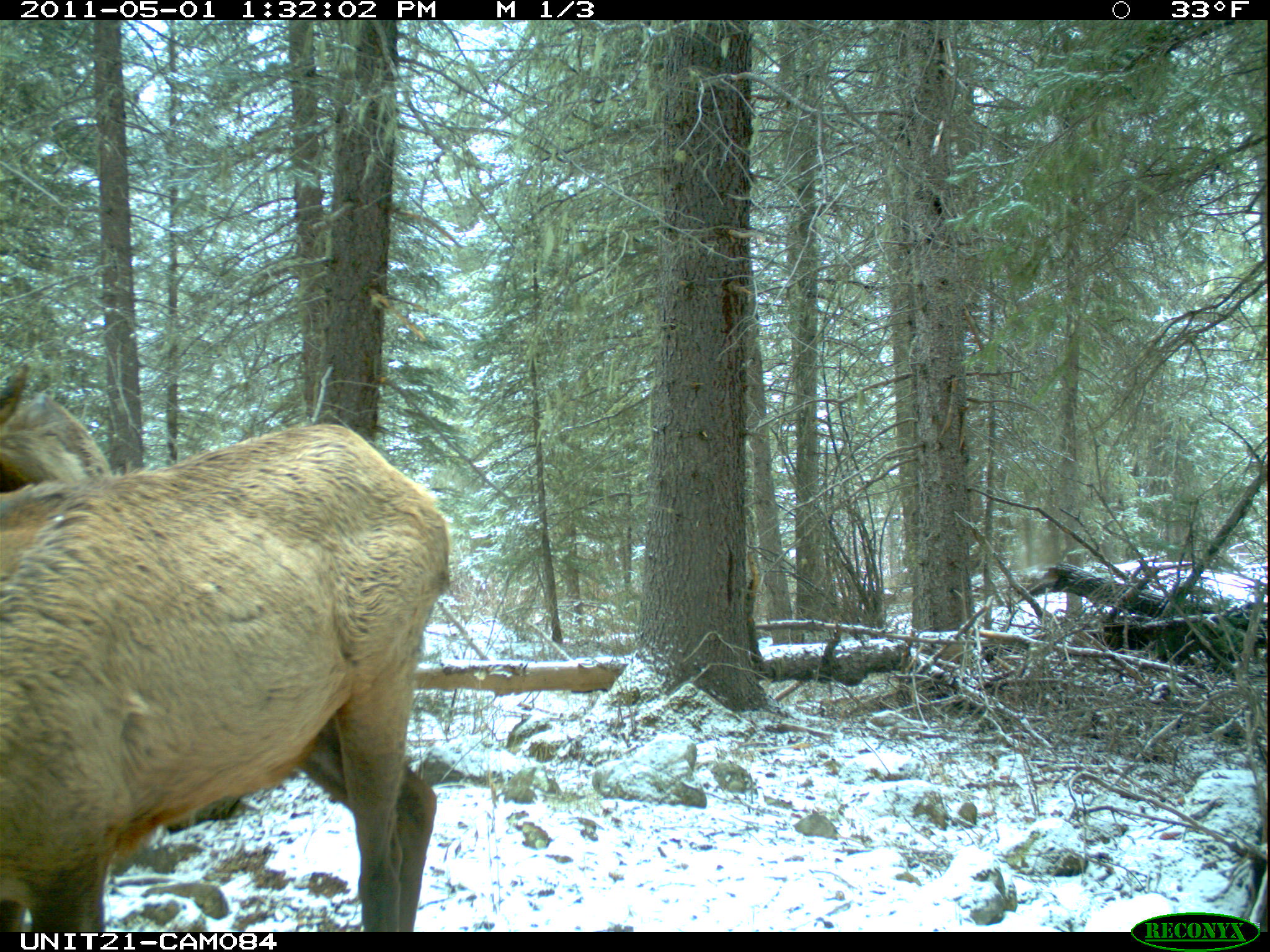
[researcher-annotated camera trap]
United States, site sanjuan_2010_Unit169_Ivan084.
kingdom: Animalia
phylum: Chordata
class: Mammalia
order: Artiodactyla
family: Cervidae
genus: Cervus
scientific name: Cervus elaphus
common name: red deer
Cervus elaphus (red deer).